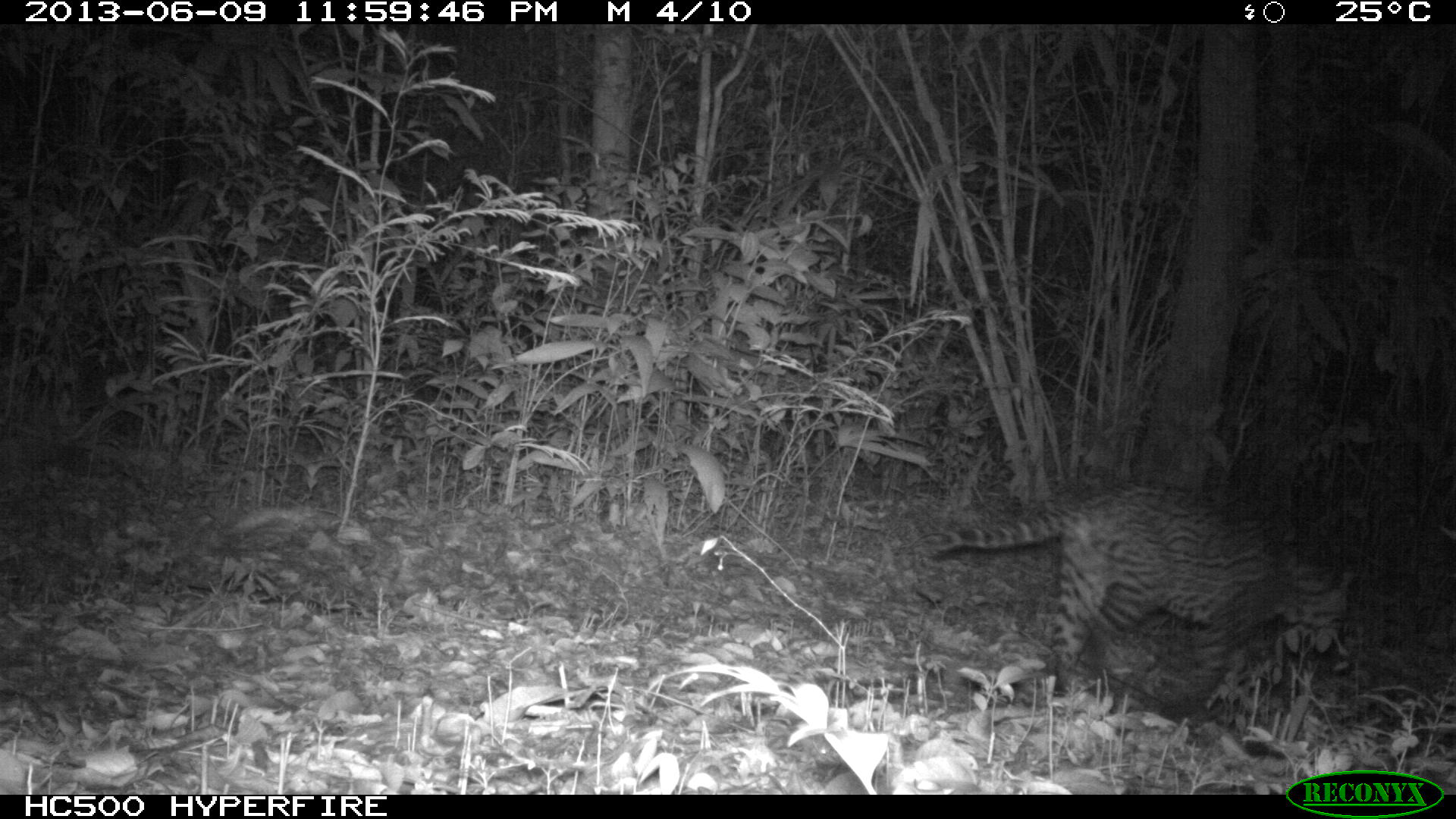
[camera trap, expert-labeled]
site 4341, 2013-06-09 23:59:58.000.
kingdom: Animalia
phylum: Chordata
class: Mammalia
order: Carnivora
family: Felidae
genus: Leopardus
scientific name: Leopardus pardalis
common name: ocelot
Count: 1.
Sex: male.